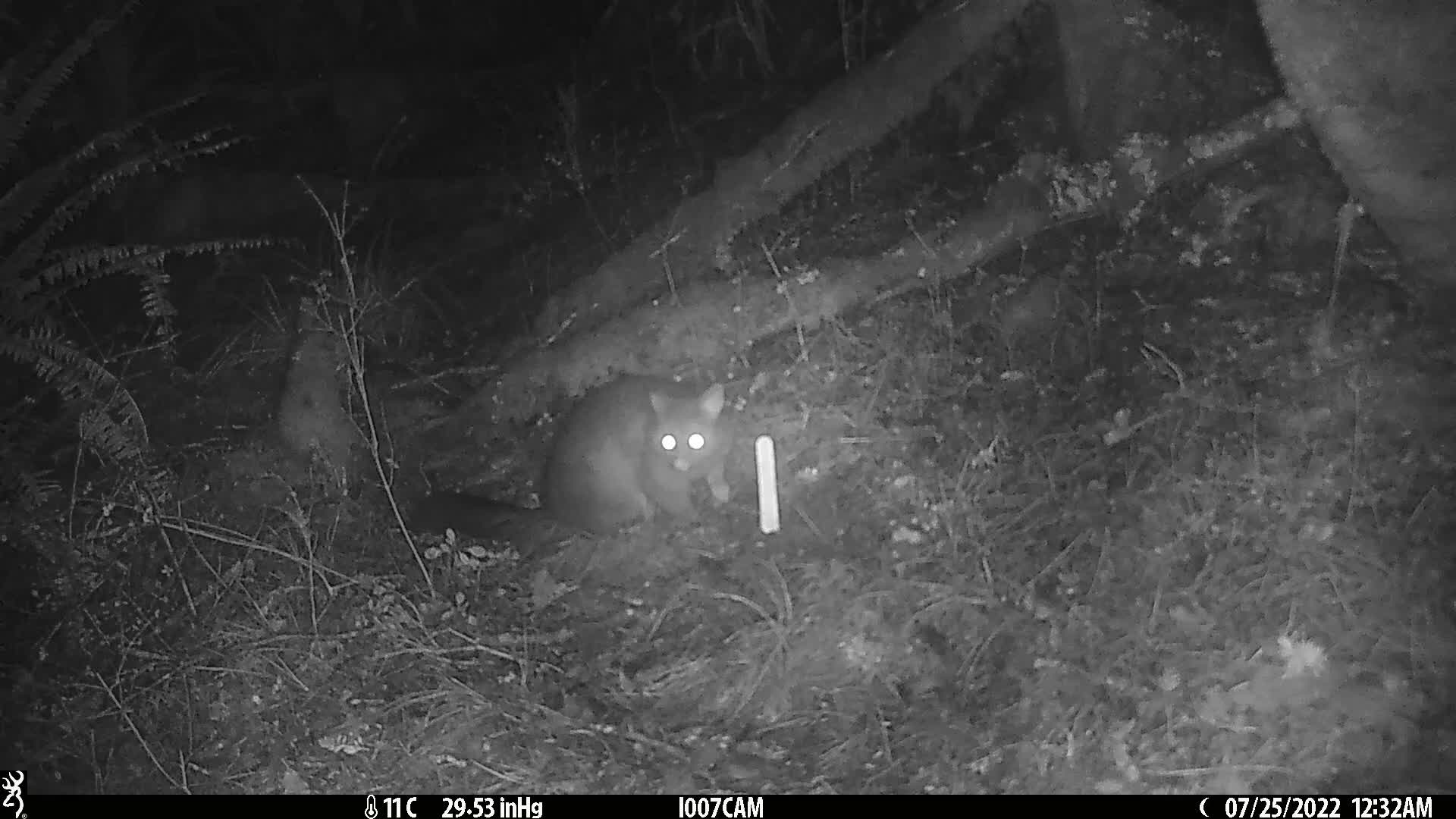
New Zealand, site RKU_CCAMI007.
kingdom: Animalia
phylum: Chordata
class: Mammalia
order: Diprotodontia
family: Phalangeridae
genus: Trichosurus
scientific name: Trichosurus vulpecula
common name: common brushtail possum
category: possum